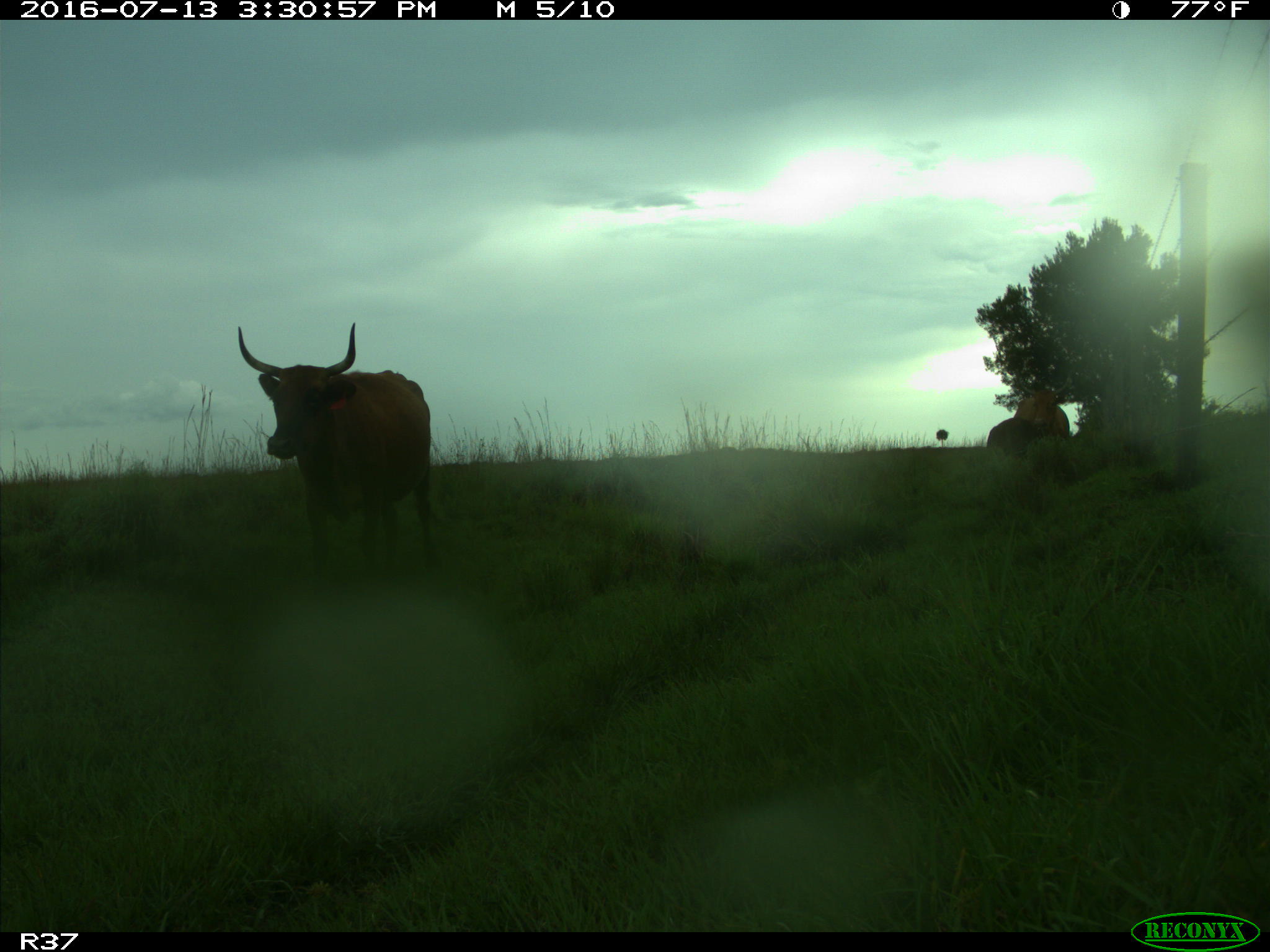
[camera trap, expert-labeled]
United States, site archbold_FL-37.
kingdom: Animalia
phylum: Chordata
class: Mammalia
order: Artiodactyla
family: Bovidae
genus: Bos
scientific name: Bos taurus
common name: domestic cow